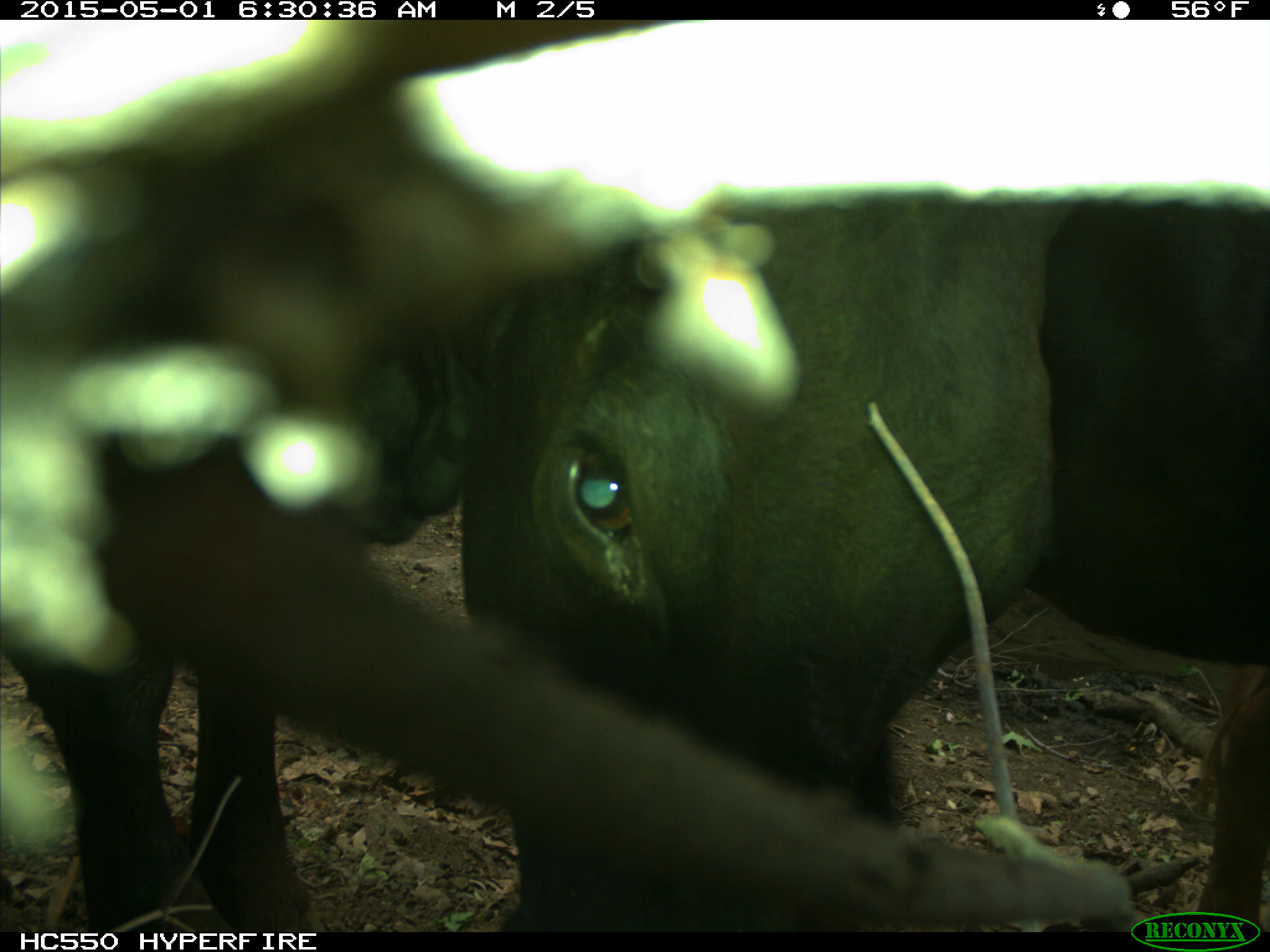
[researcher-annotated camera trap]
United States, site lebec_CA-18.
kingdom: Animalia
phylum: Chordata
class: Mammalia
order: Artiodactyla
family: Bovidae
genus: Bos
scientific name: Bos taurus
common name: domestic cow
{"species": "Bos taurus (domestic cow)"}